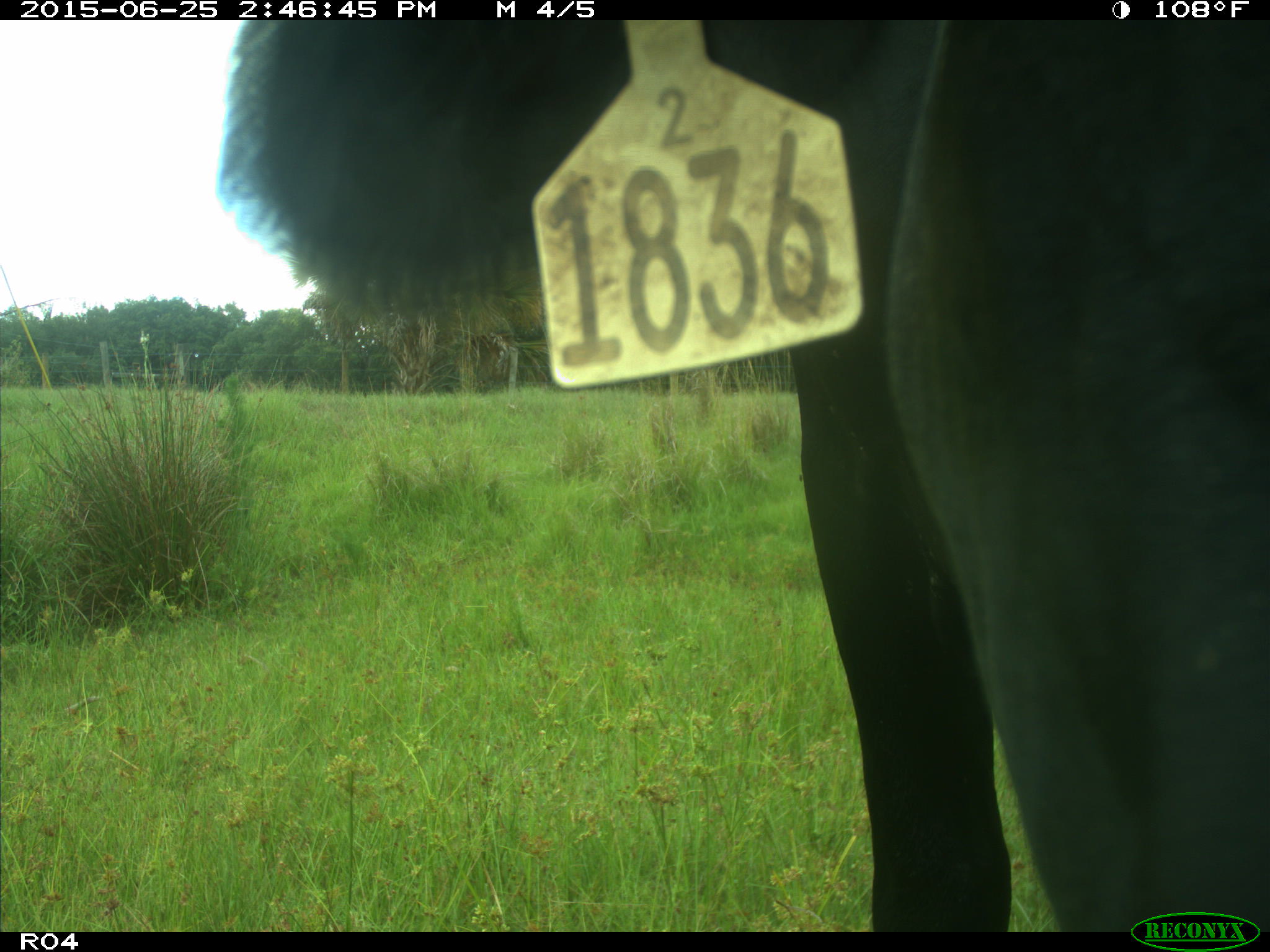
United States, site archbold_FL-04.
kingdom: Animalia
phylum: Chordata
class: Mammalia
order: Artiodactyla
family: Bovidae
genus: Bos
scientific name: Bos taurus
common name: domestic cow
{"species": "Bos taurus (domestic cow)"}